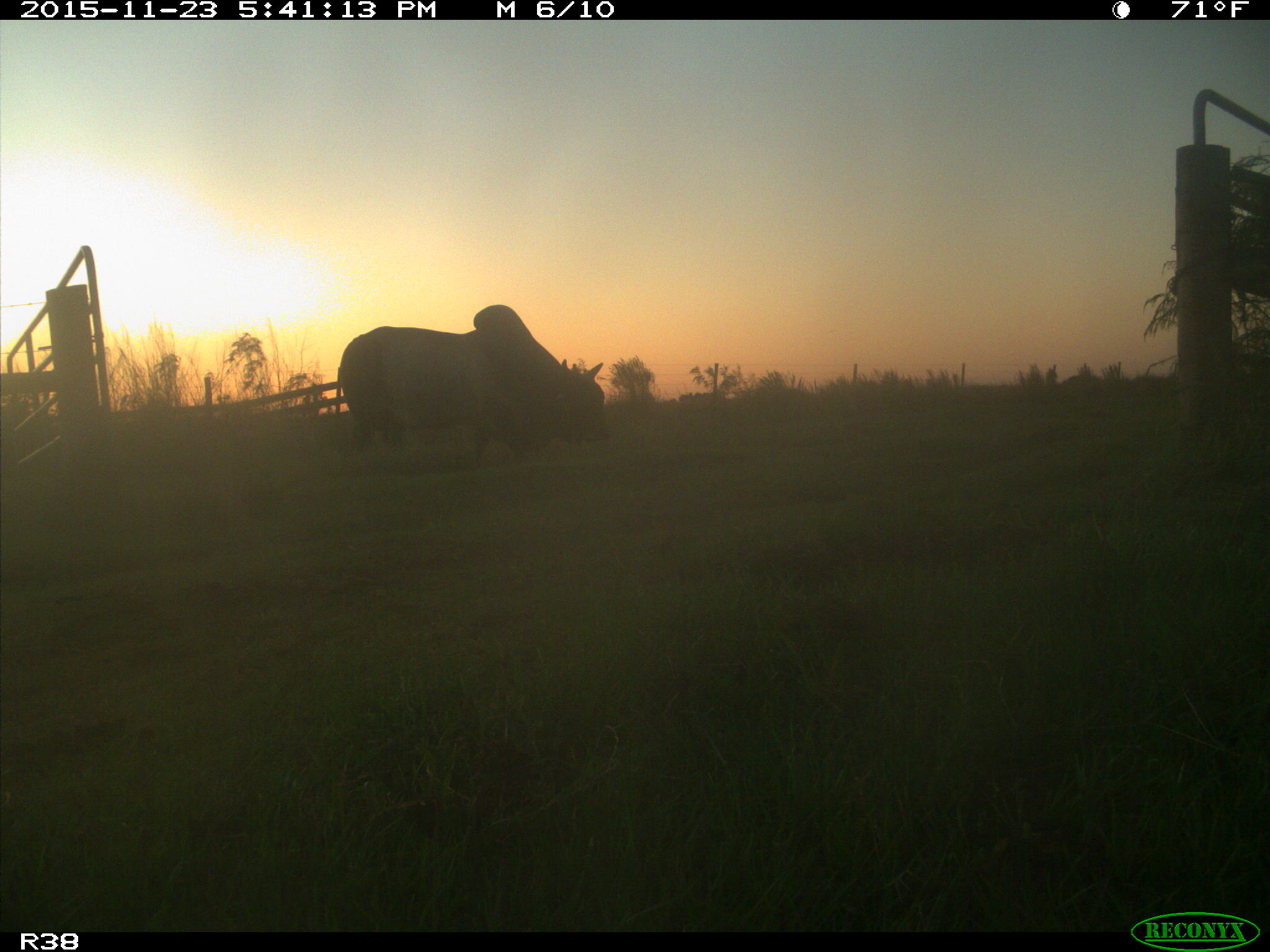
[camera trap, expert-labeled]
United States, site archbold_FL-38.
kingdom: Animalia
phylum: Chordata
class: Mammalia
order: Artiodactyla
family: Bovidae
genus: Bos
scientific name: Bos taurus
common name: domestic cow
Bos taurus (domestic cow).